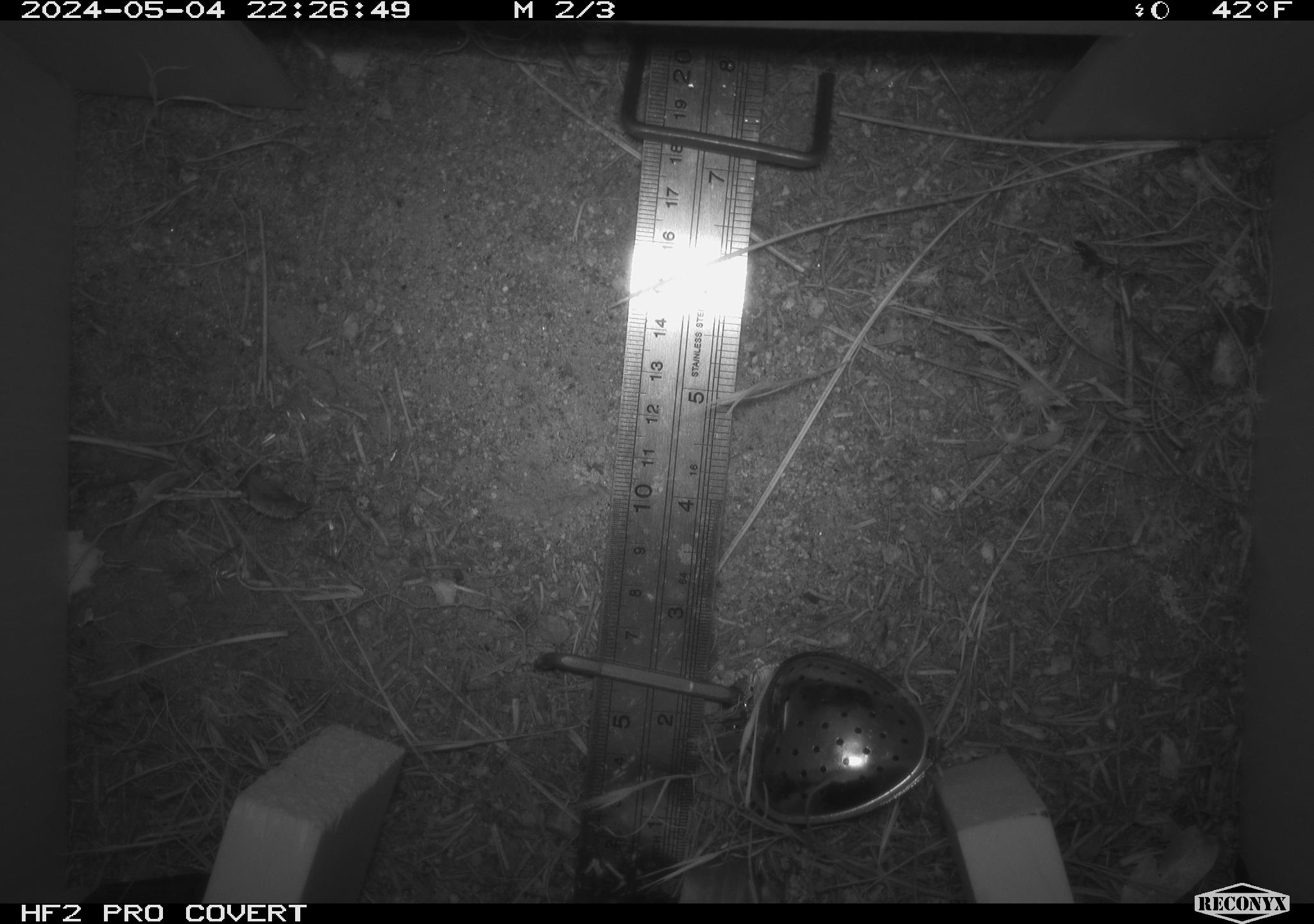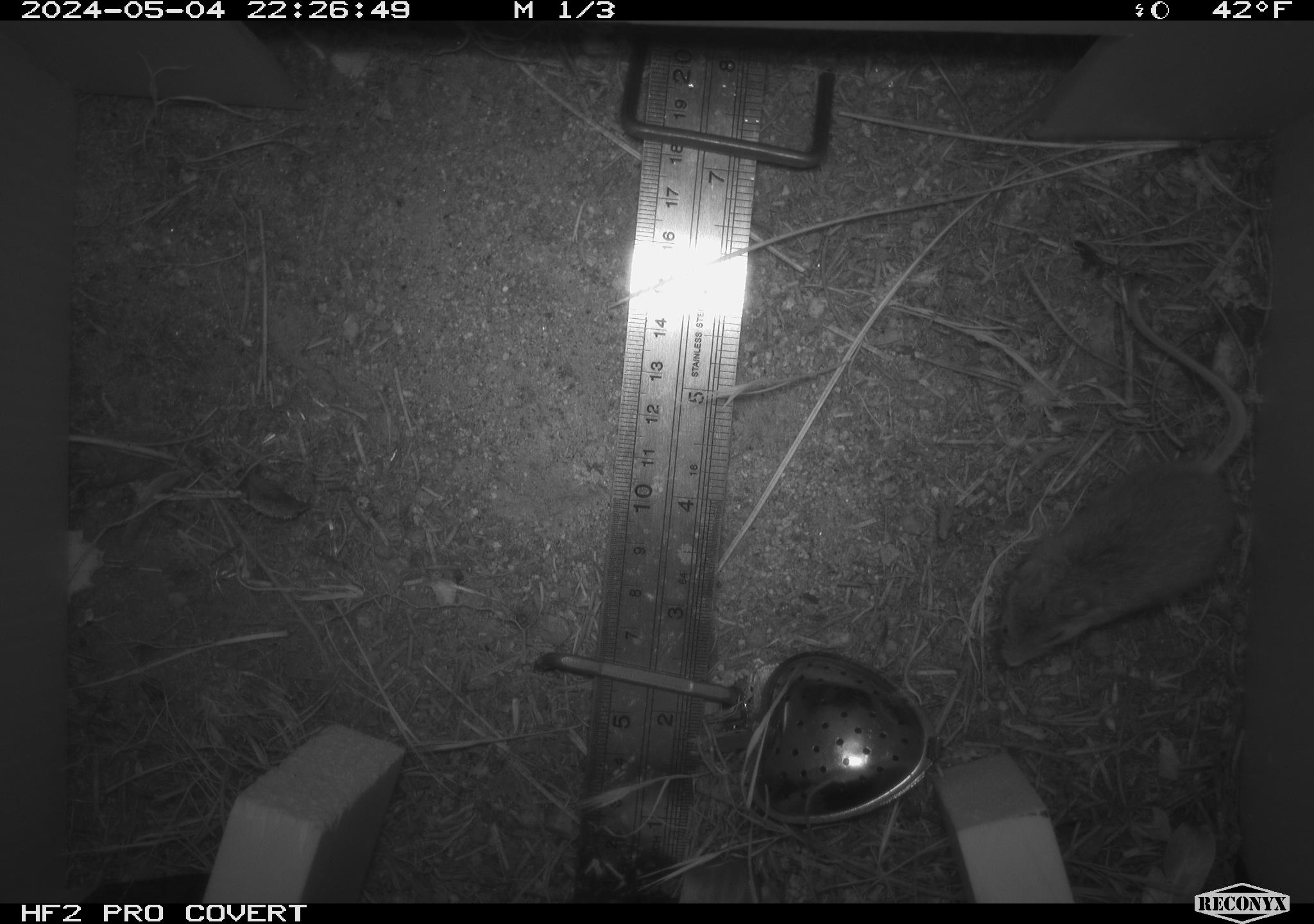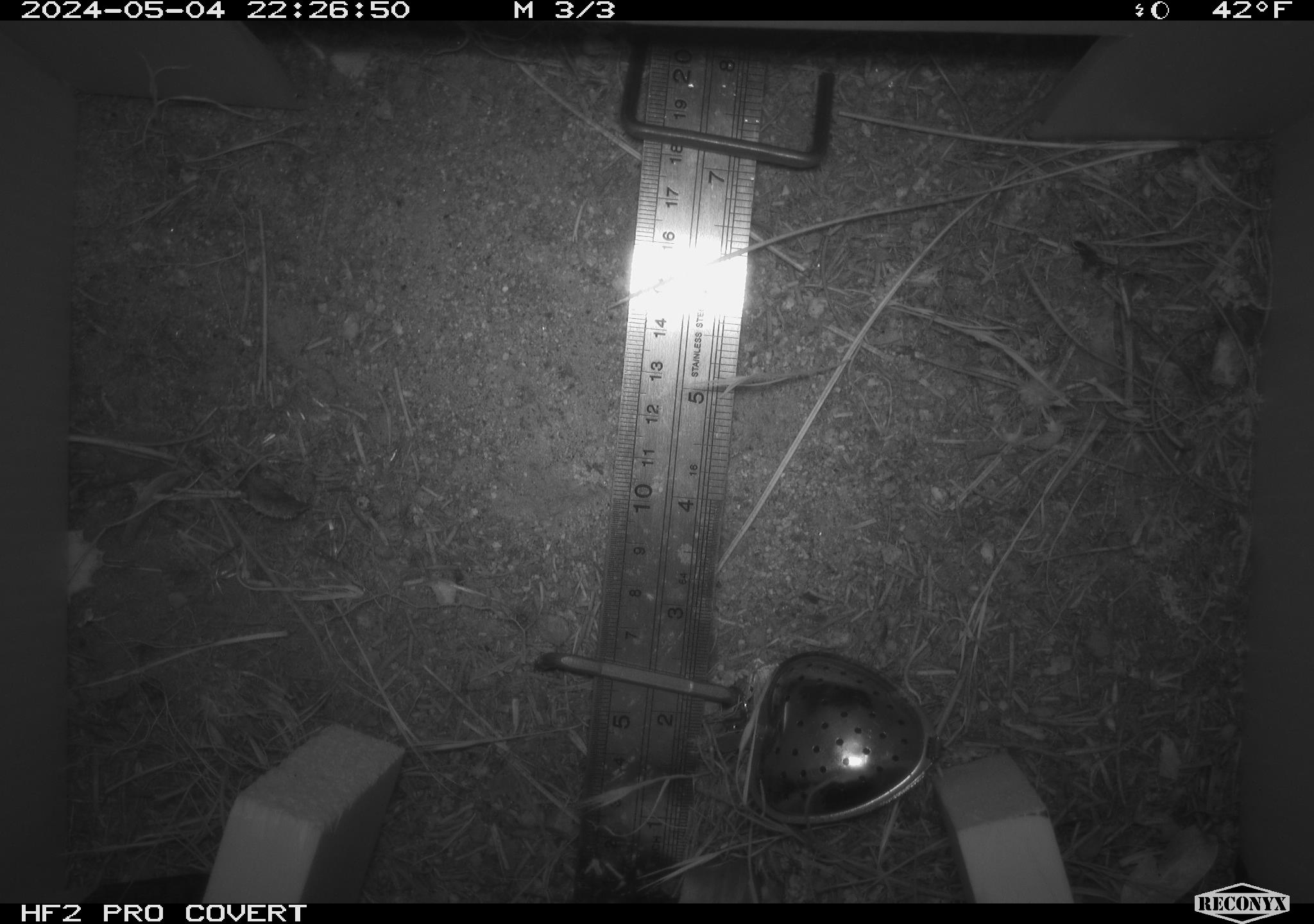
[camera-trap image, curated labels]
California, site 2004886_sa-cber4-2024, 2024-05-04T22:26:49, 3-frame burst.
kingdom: Animalia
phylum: Chordata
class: Mammalia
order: Rodentia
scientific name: Rodentia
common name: mouse species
Mouse species (Rodentia).